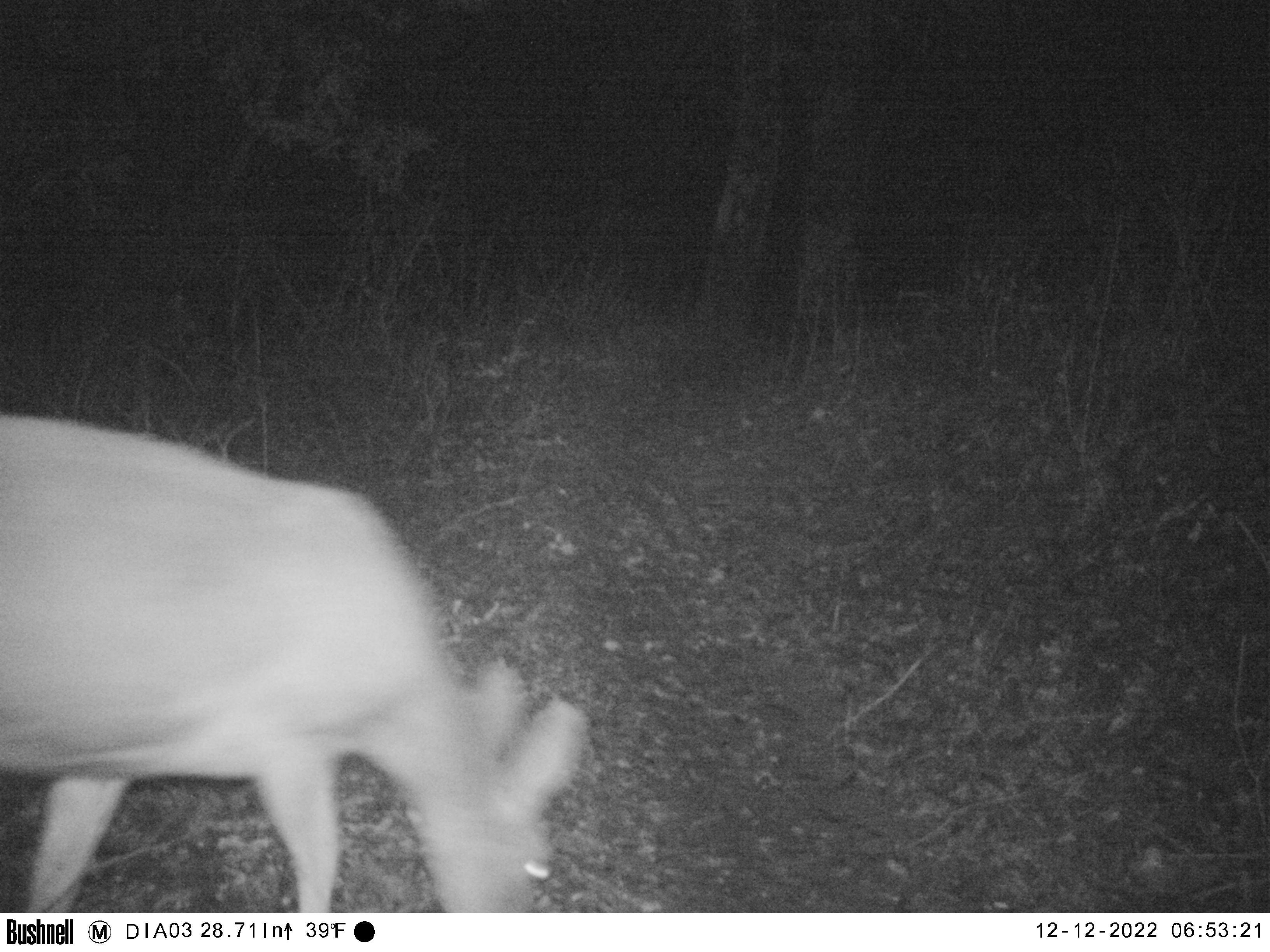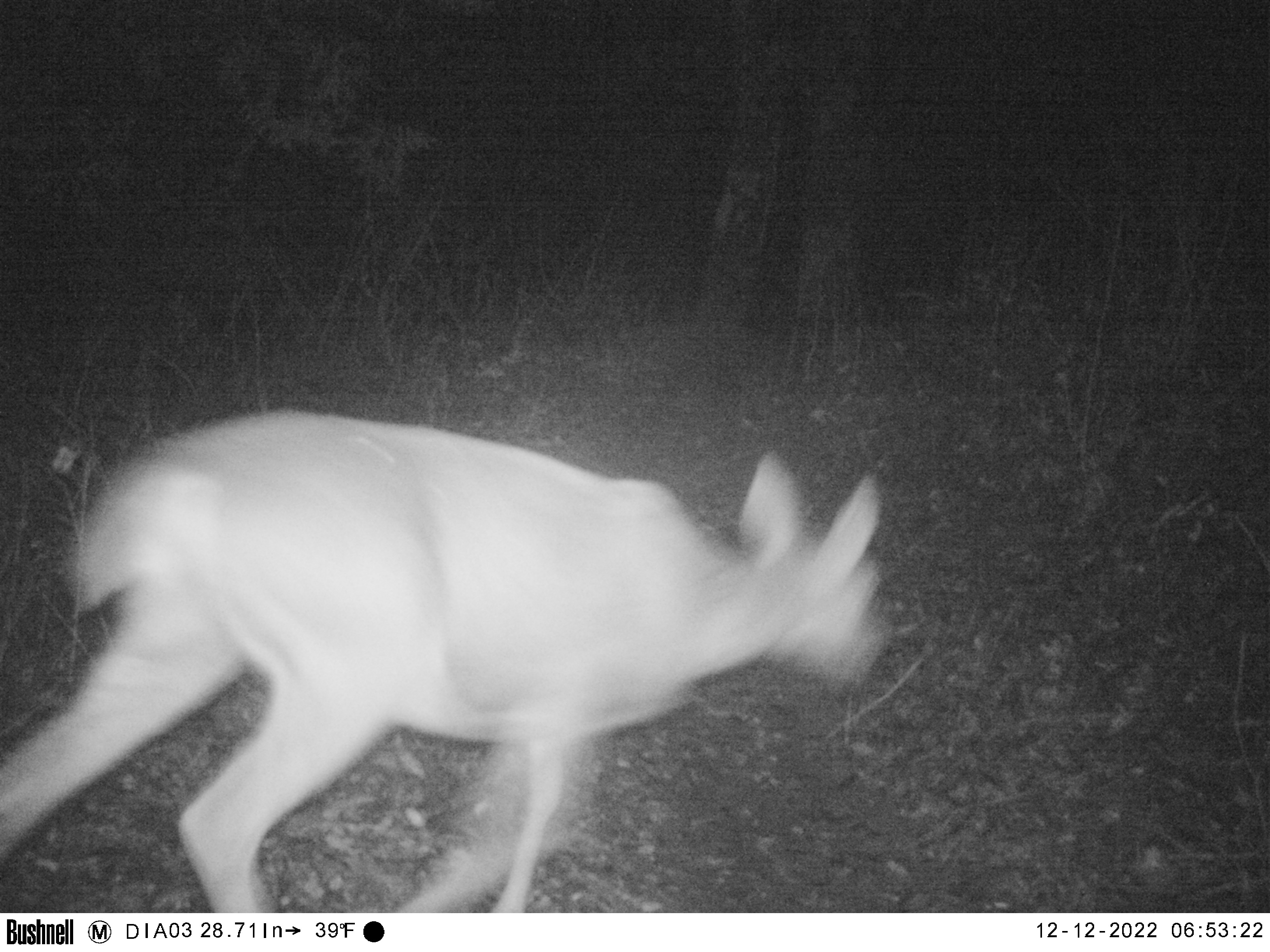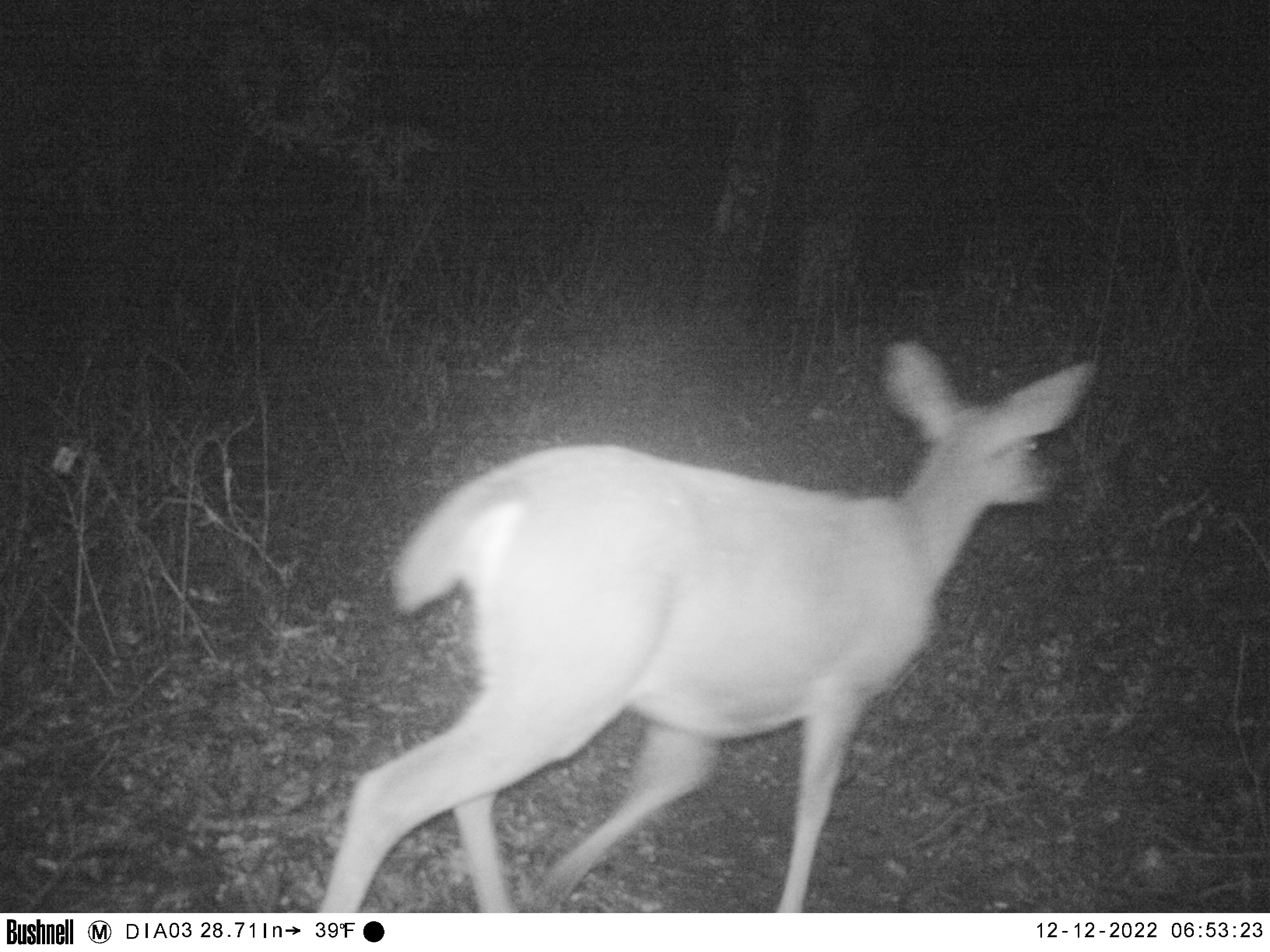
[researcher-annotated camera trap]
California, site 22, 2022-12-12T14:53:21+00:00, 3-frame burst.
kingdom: Animalia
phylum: Chordata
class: Mammalia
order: Artiodactyla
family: Cervidae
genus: Odocoileus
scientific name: Odocoileus hemionus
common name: mule deer